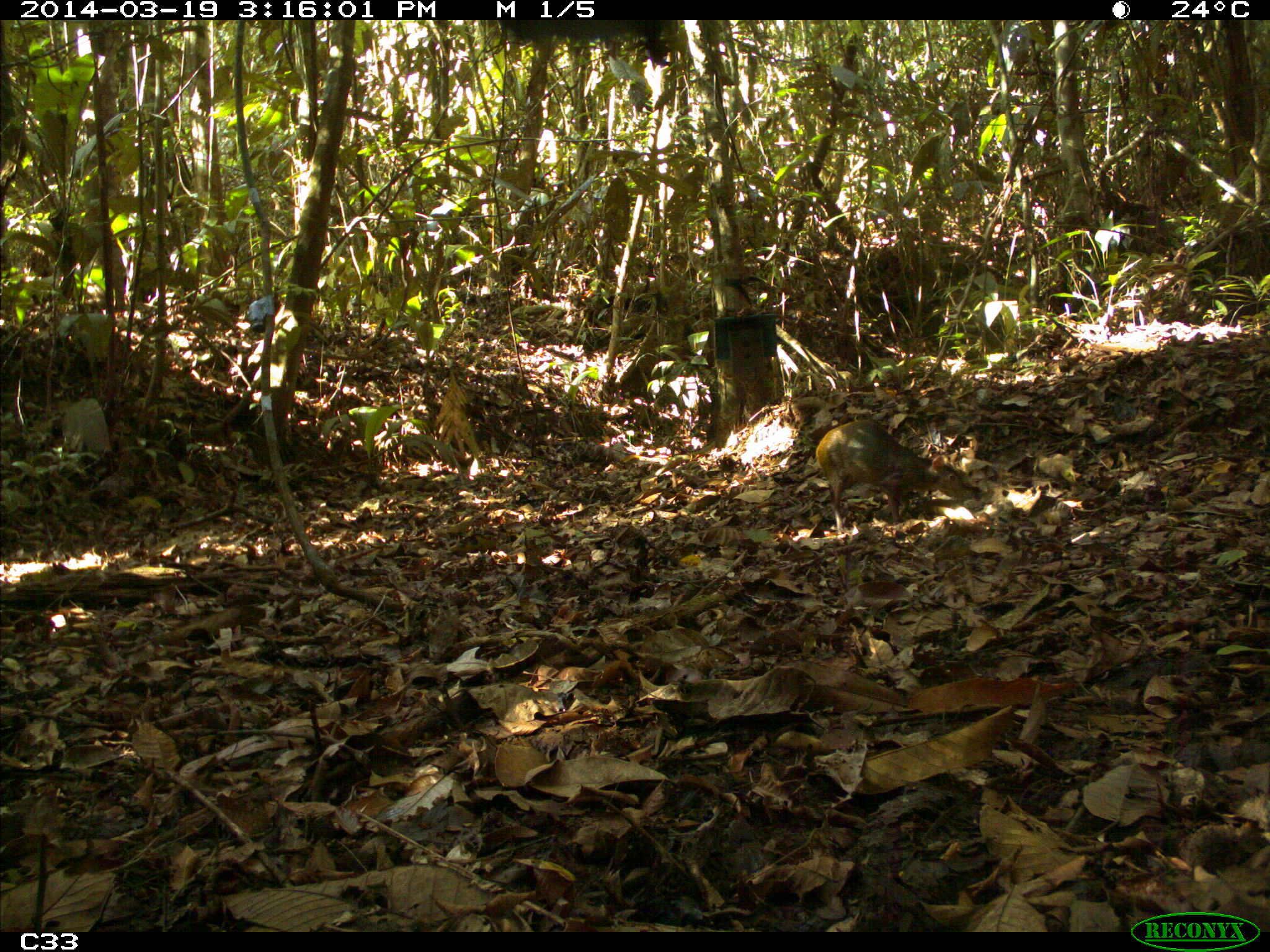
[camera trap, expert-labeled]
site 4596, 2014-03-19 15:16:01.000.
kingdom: Animalia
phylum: Chordata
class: Mammalia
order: Rodentia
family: Dasyproctidae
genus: Dasyprocta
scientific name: Dasyprocta leporina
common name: red-rumped agouti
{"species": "Dasyprocta leporina (red-rumped agouti)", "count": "1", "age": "adult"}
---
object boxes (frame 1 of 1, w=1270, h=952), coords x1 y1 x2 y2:
dasyprocta leporina: 816 418 967 535